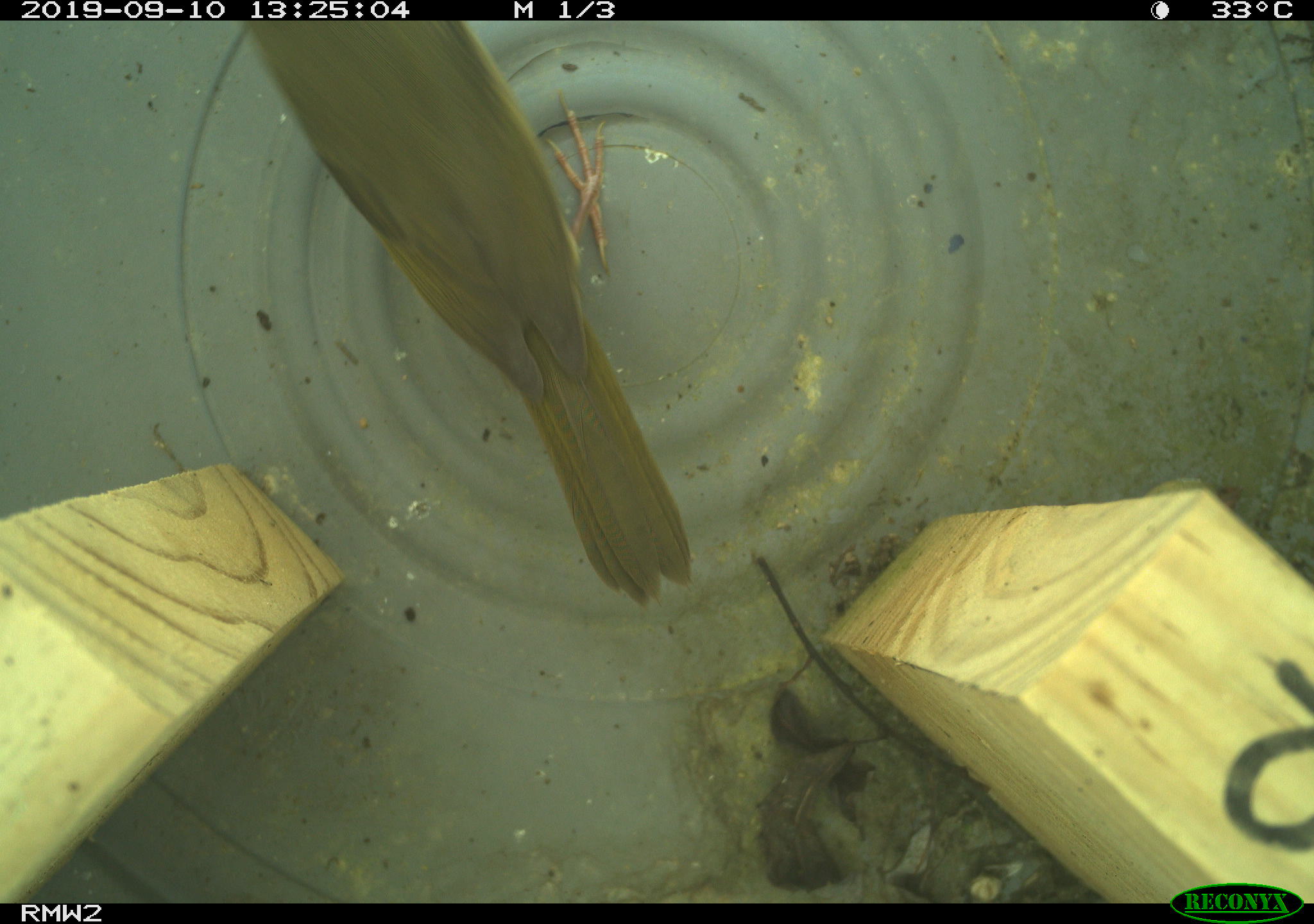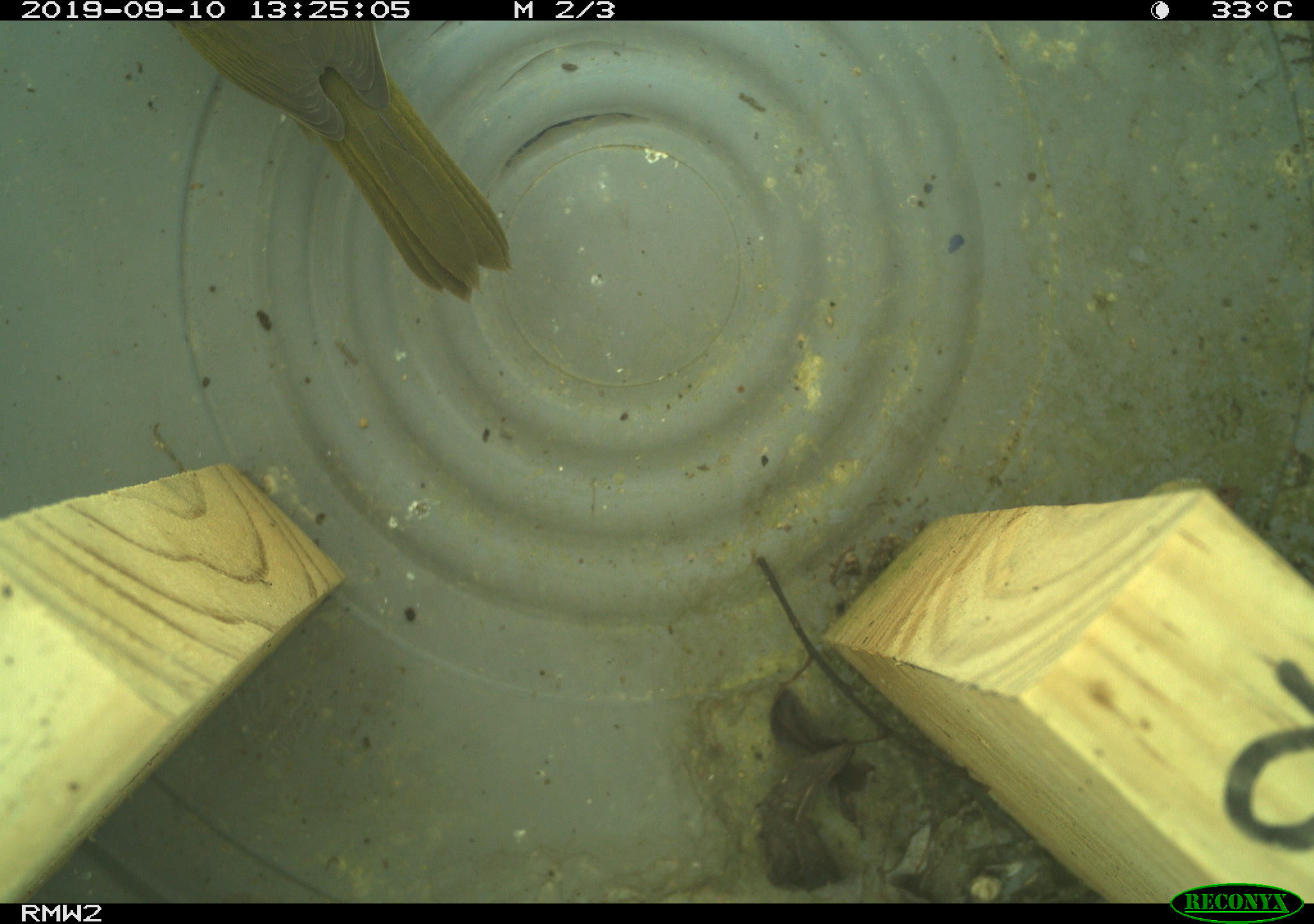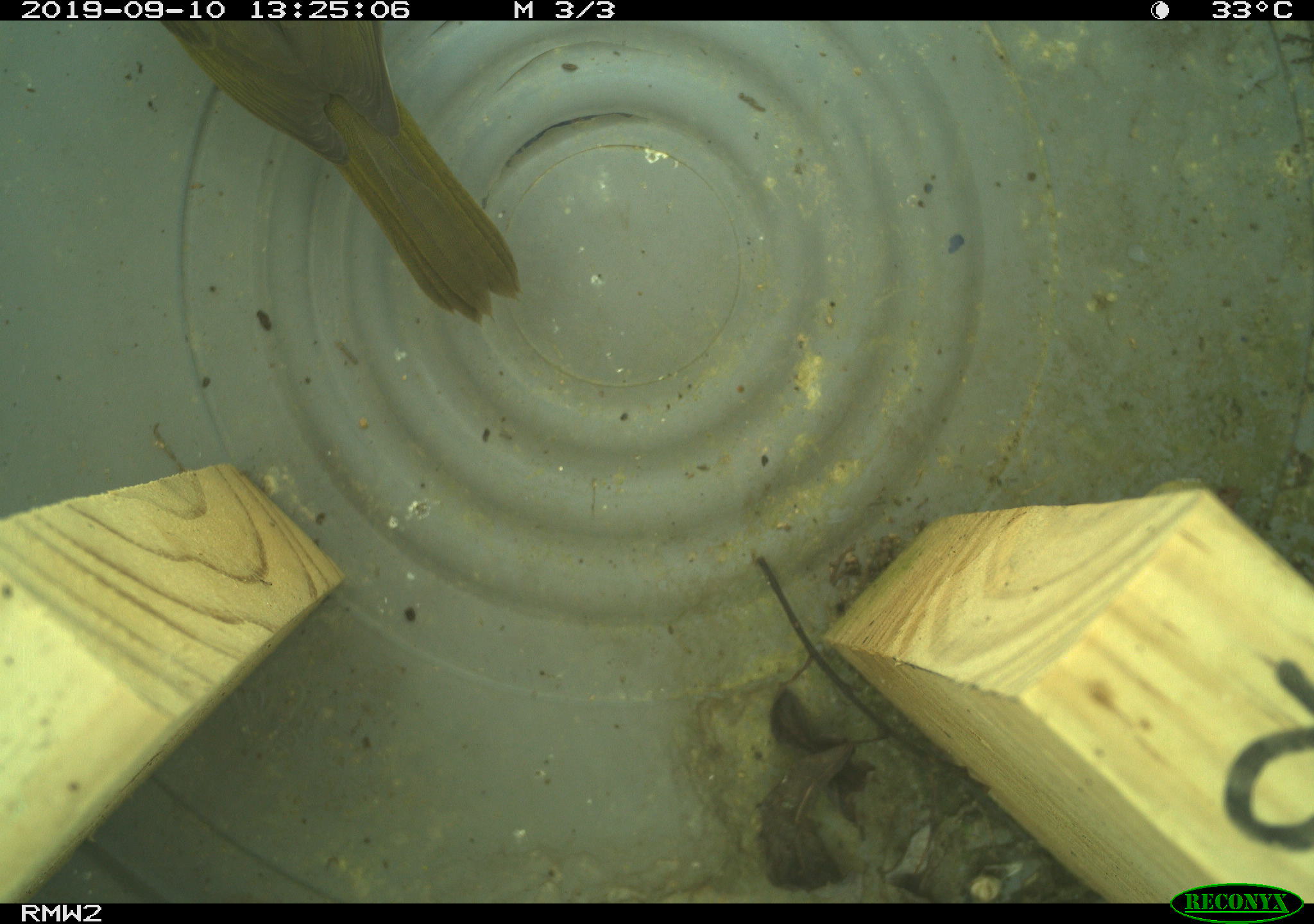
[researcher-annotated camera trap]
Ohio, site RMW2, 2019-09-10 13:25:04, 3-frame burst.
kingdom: Animalia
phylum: Chordata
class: Aves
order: Passeriformes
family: Parulidae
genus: Geothlypis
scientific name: Geothlypis trichas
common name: common yellowthroat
Common yellowthroat (Geothlypis trichas).